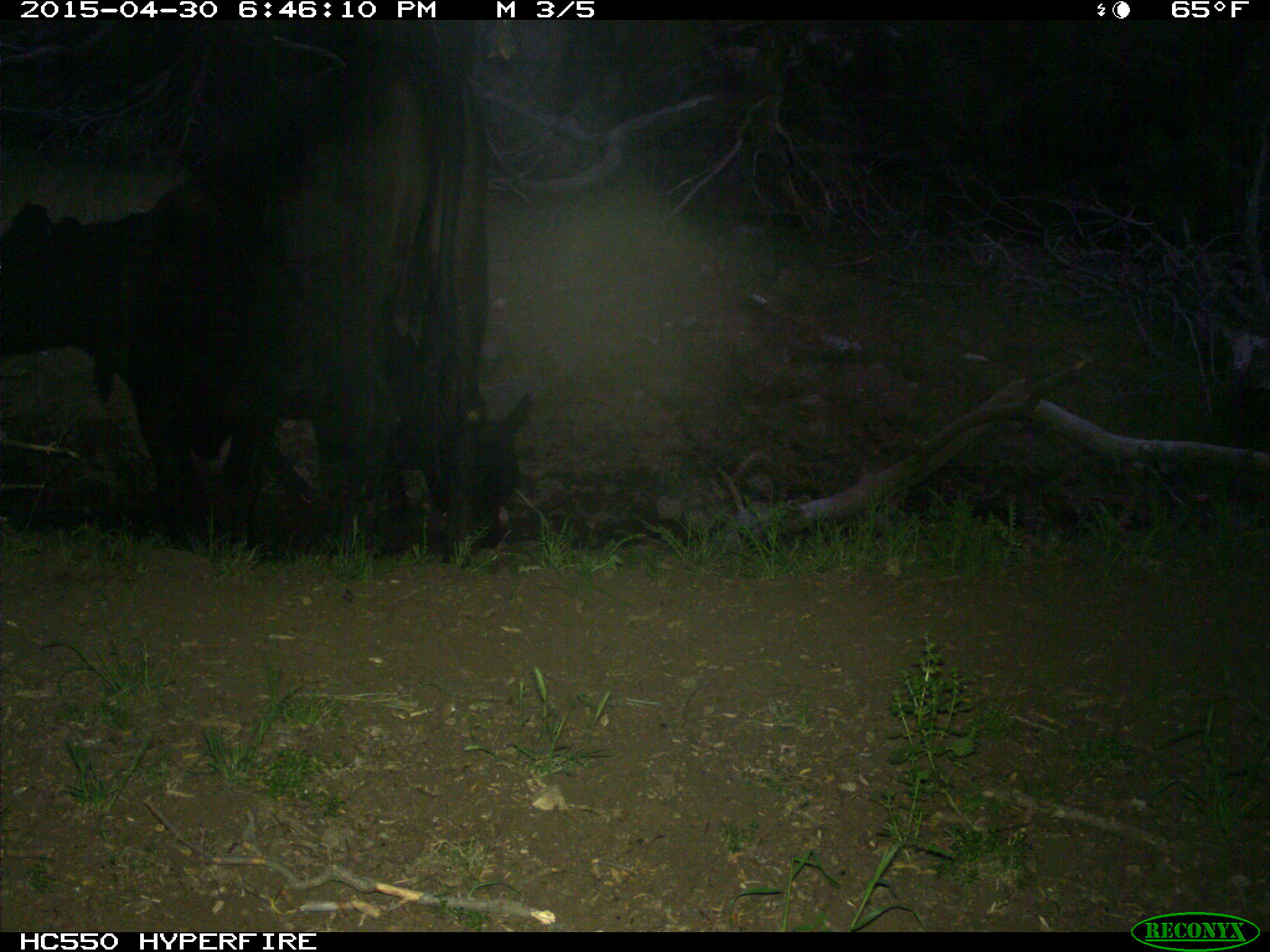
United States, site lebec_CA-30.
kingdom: Animalia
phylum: Chordata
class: Mammalia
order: Artiodactyla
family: Bovidae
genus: Bos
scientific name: Bos taurus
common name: domestic cow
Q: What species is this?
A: Bos taurus (domestic cow).